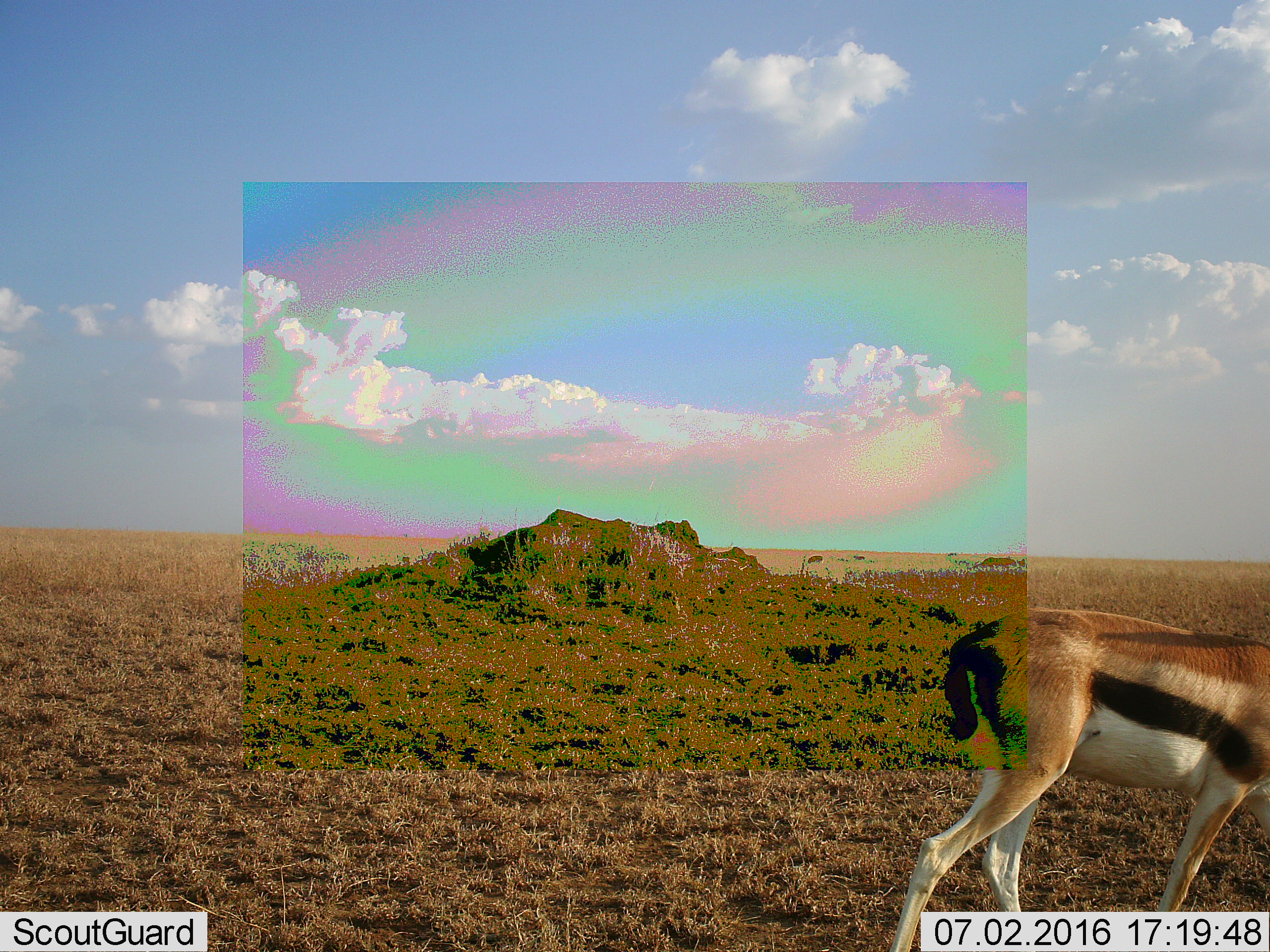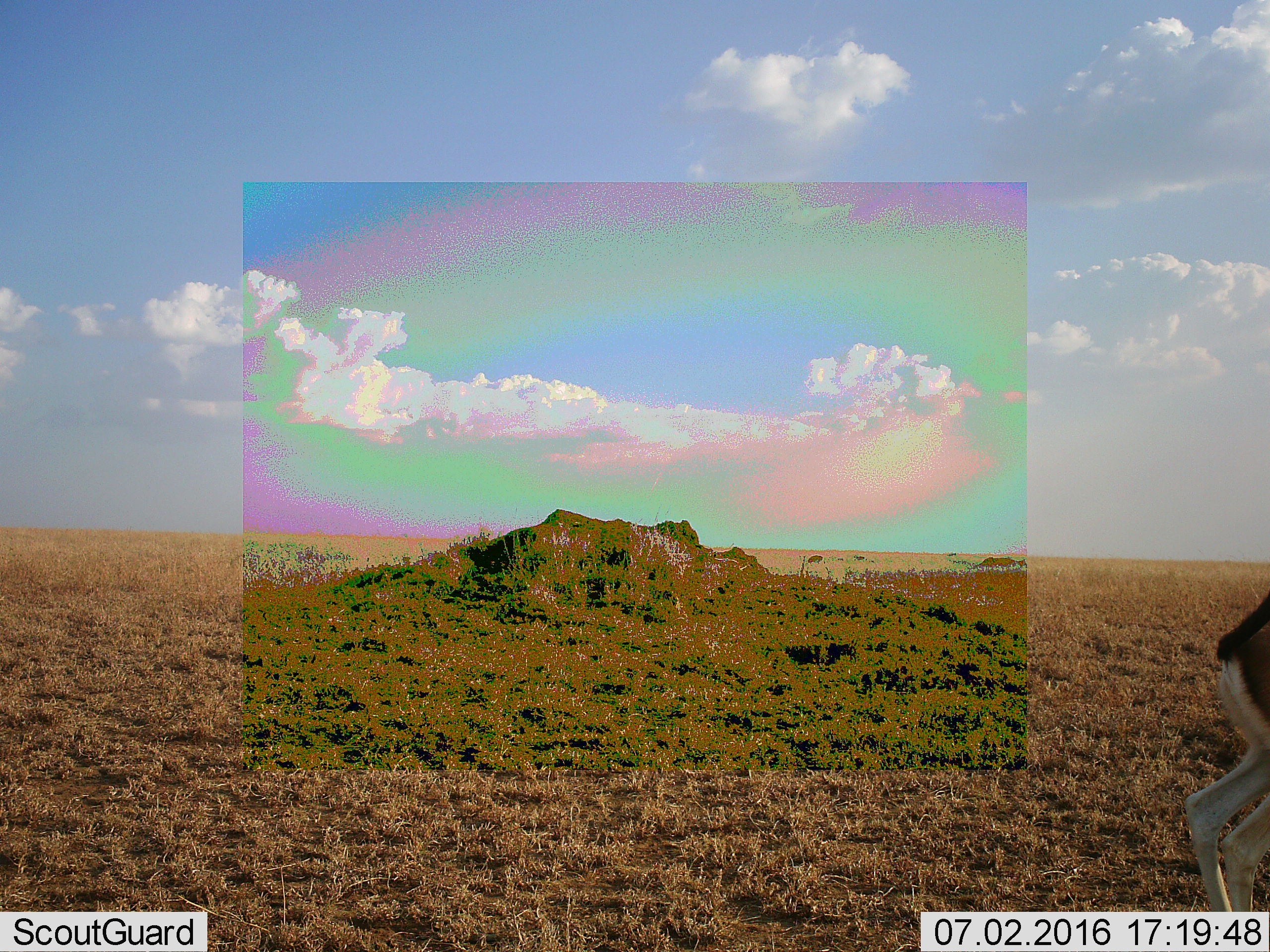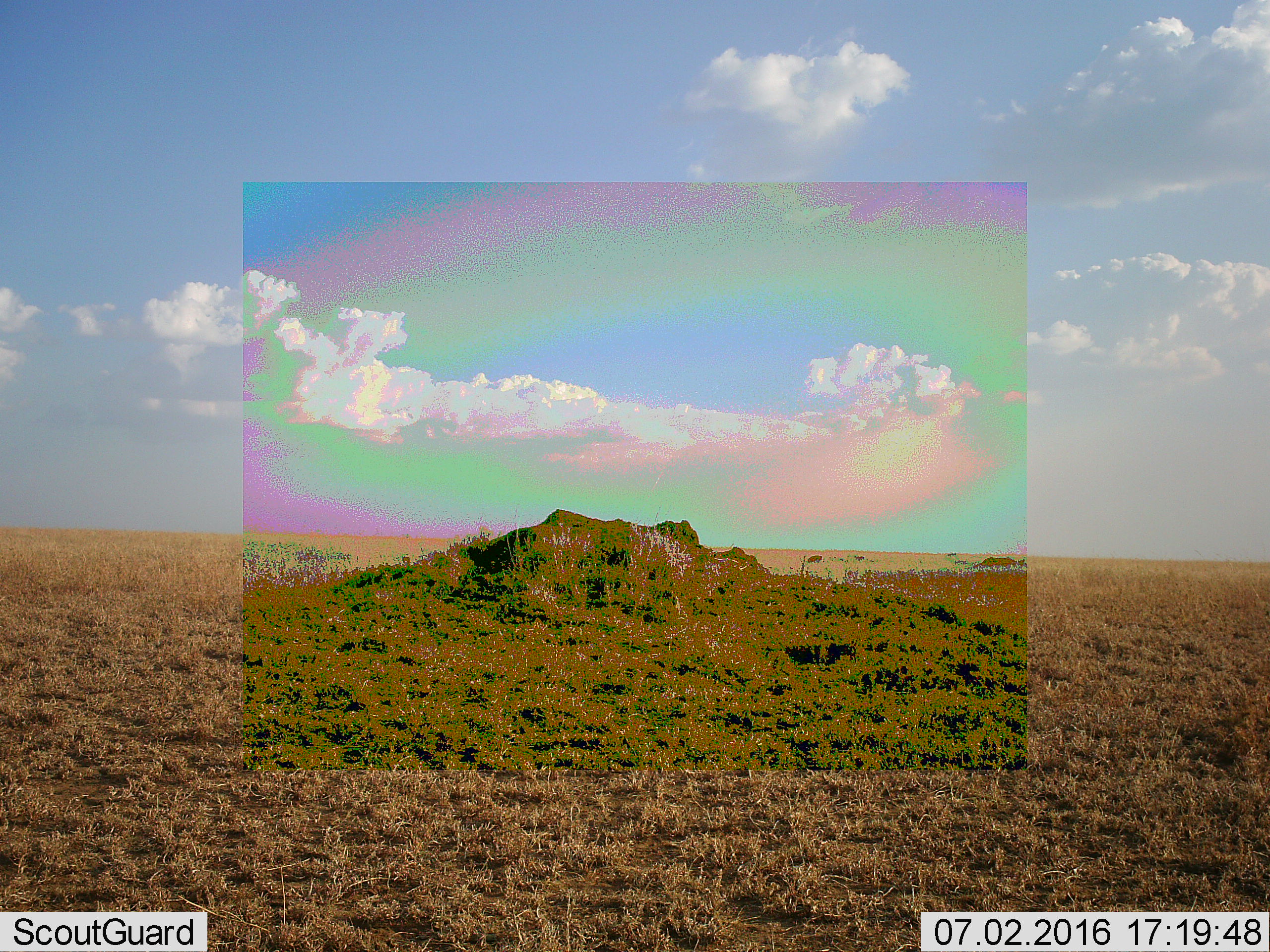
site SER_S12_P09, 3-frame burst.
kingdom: Animalia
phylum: Chordata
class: Mammalia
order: Artiodactyla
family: Bovidae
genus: Eudorcas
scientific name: Eudorcas thomsonii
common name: thomson's gazelle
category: gazellethomsons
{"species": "gazellethomsons (thomson's gazelle) (Eudorcas thomsonii)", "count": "1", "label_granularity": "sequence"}